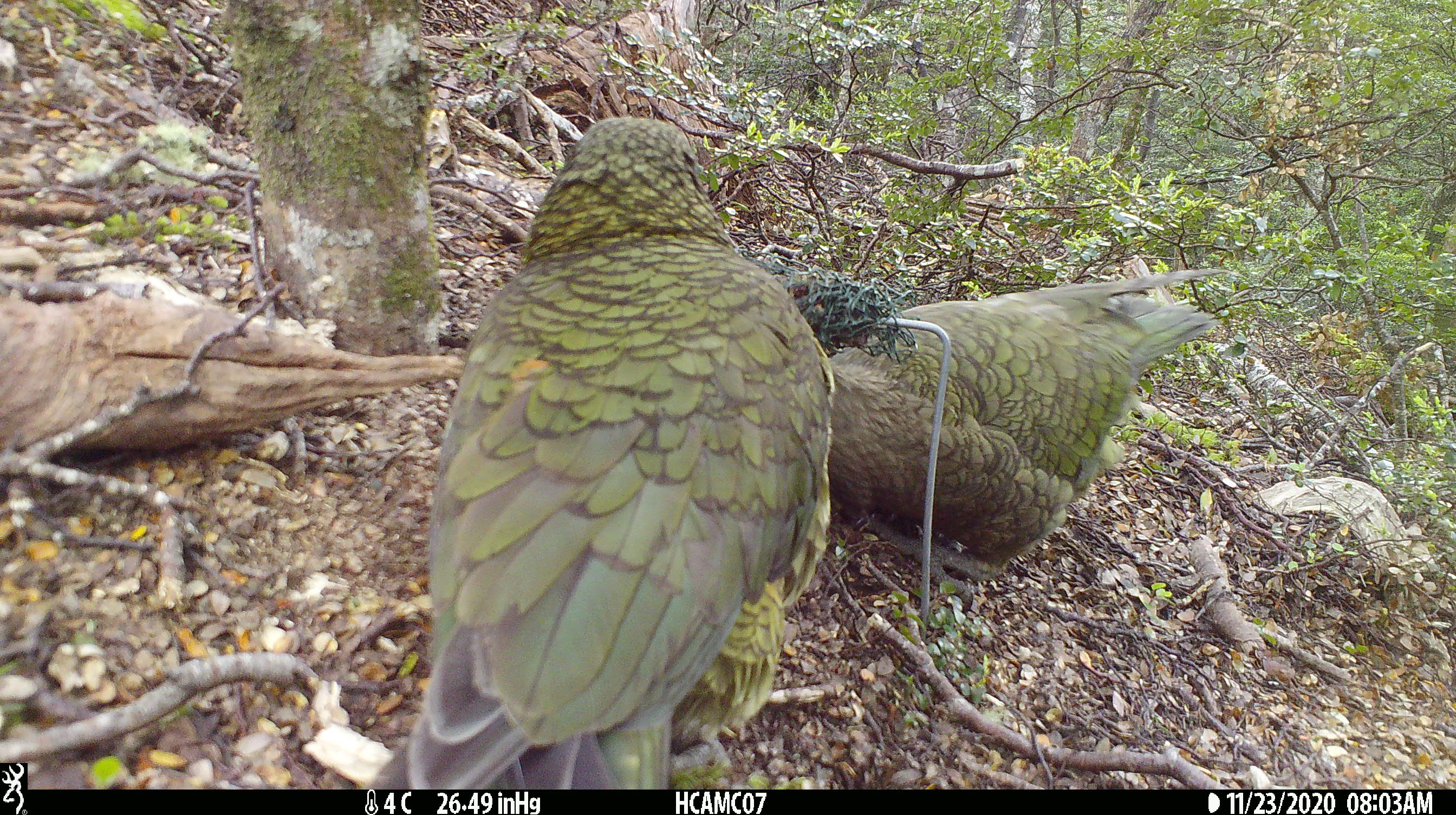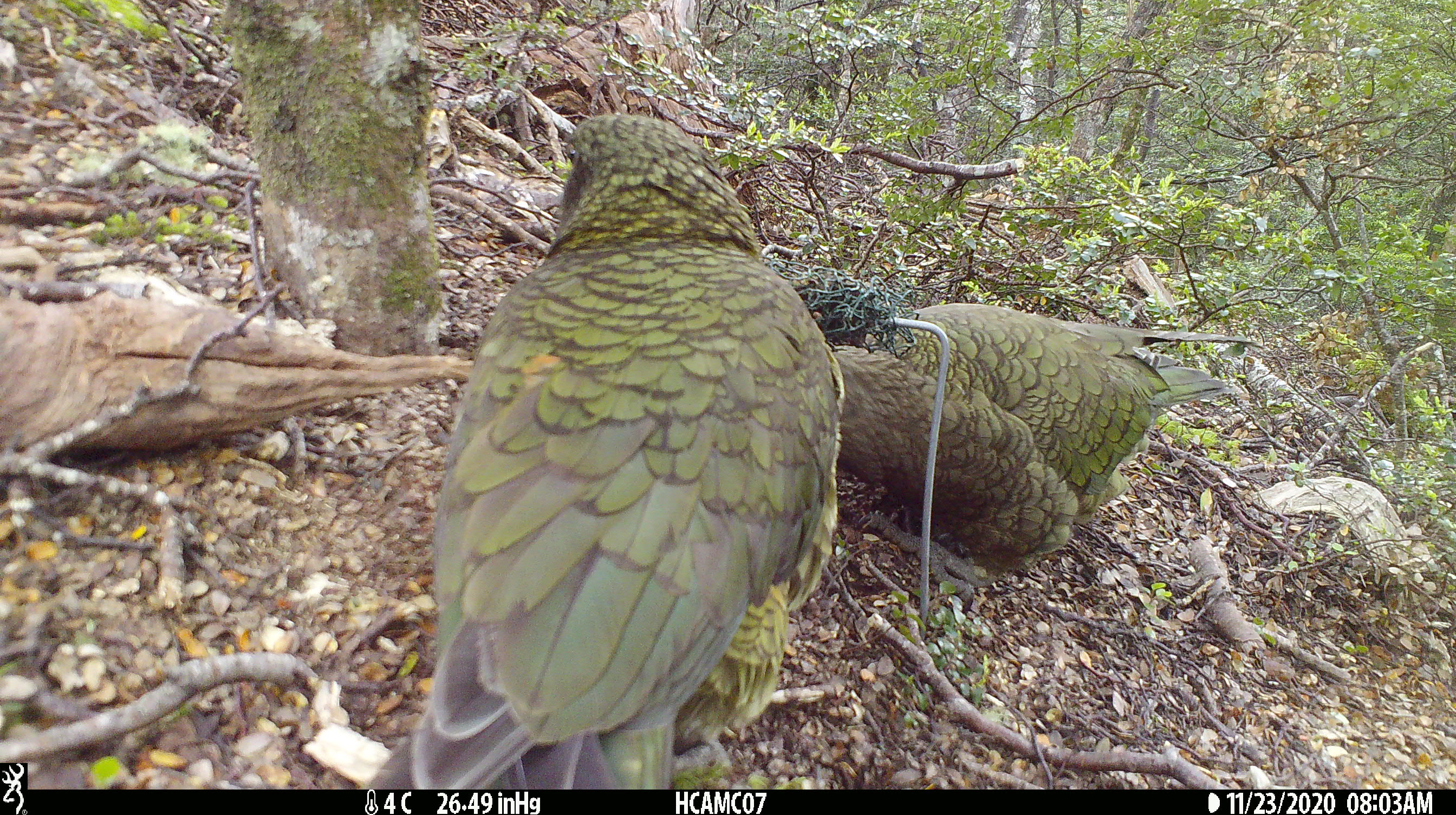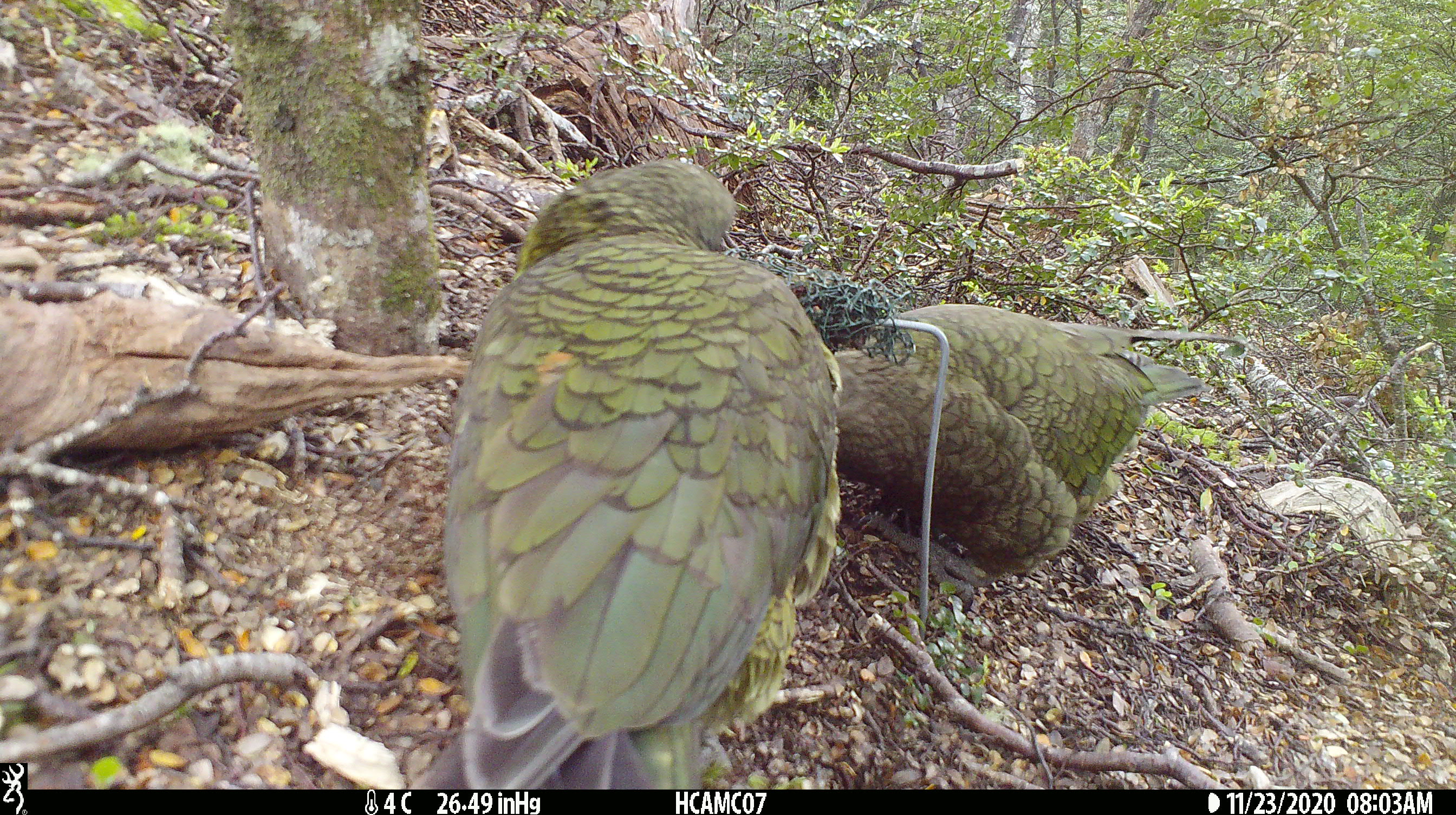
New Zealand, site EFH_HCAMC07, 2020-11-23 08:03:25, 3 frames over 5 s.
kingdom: Animalia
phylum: Chordata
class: Aves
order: Psittaciformes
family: Strigopidae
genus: Nestor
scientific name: Nestor notabilis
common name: kea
Kea (Nestor notabilis).